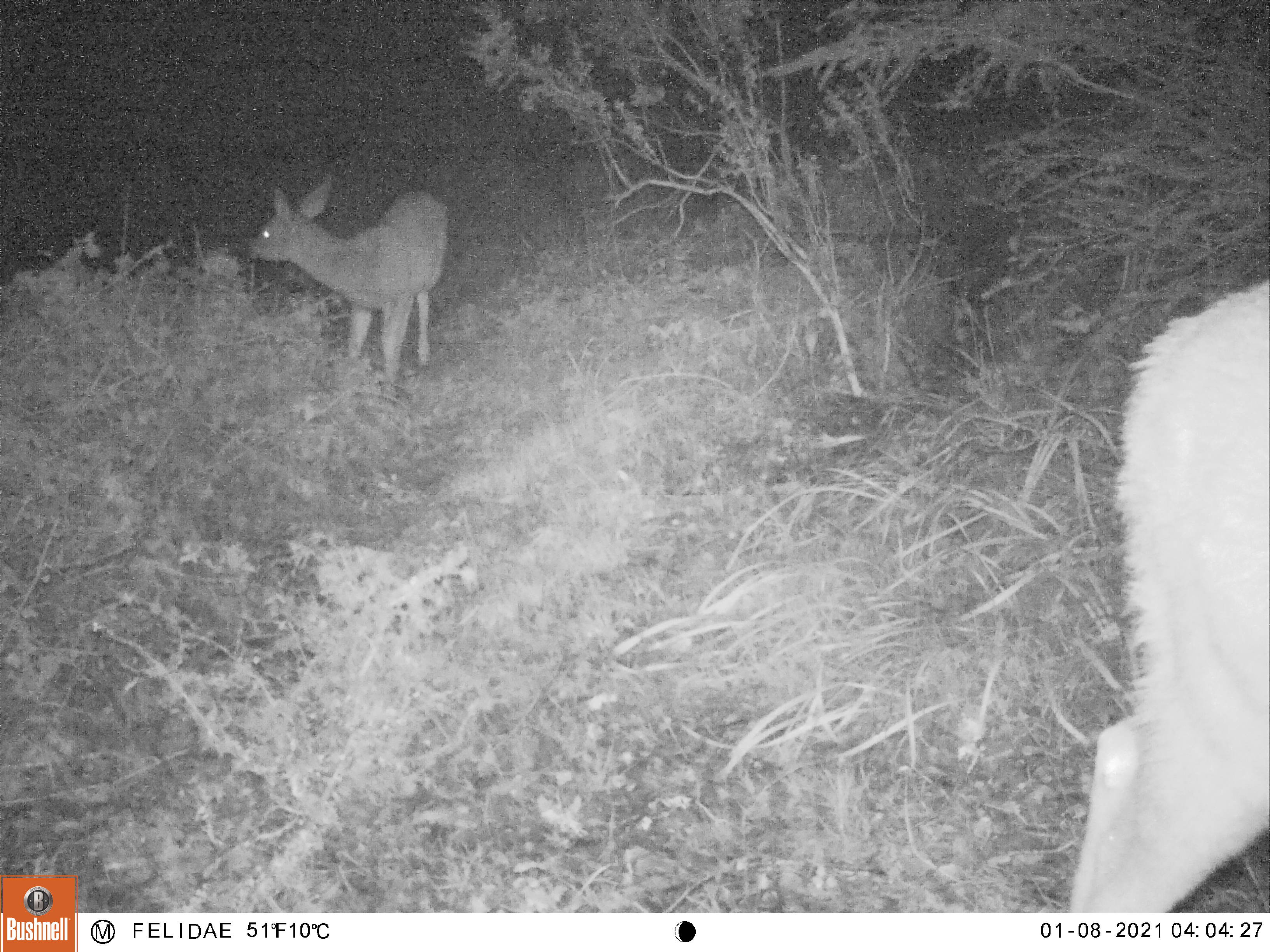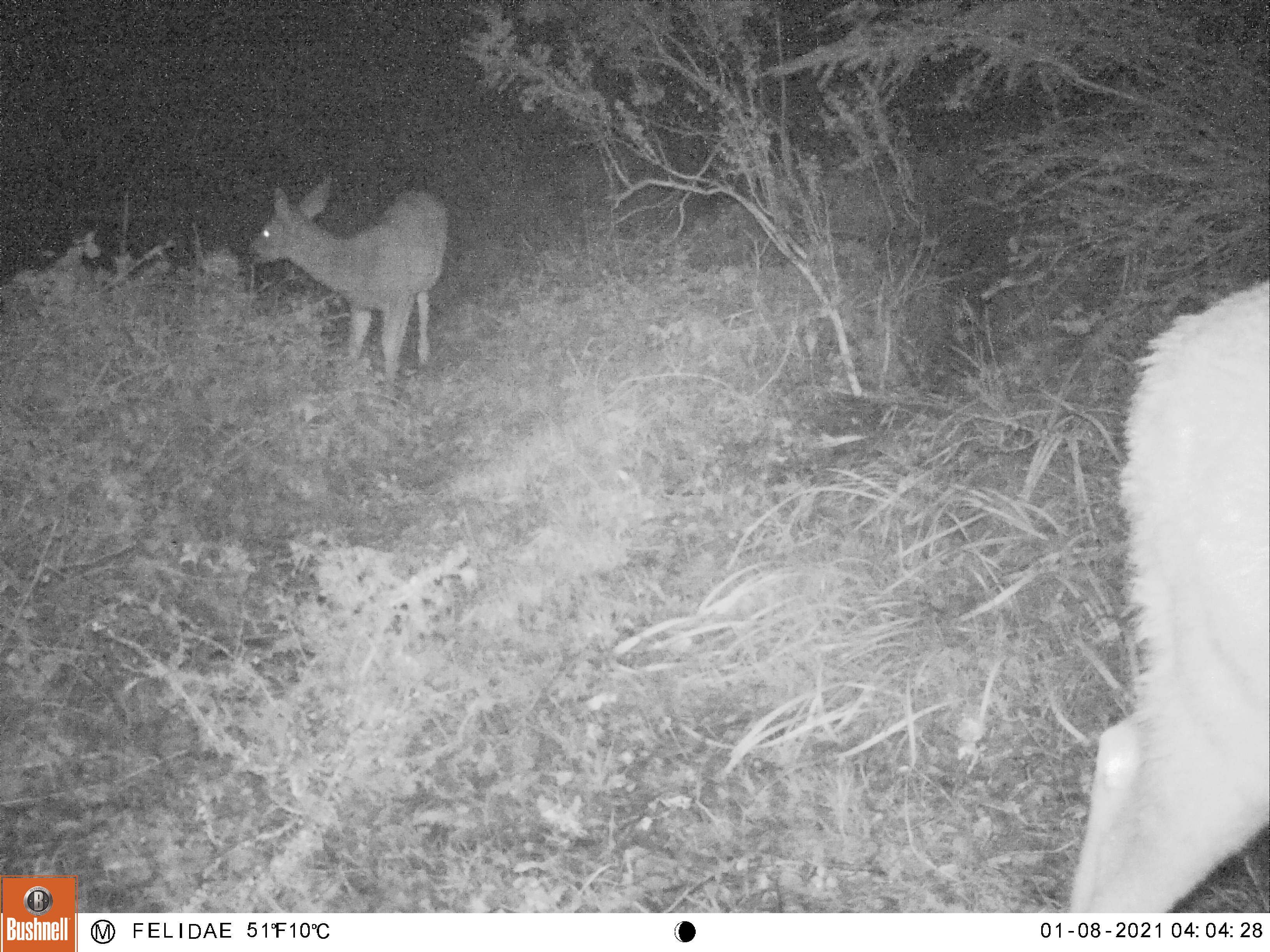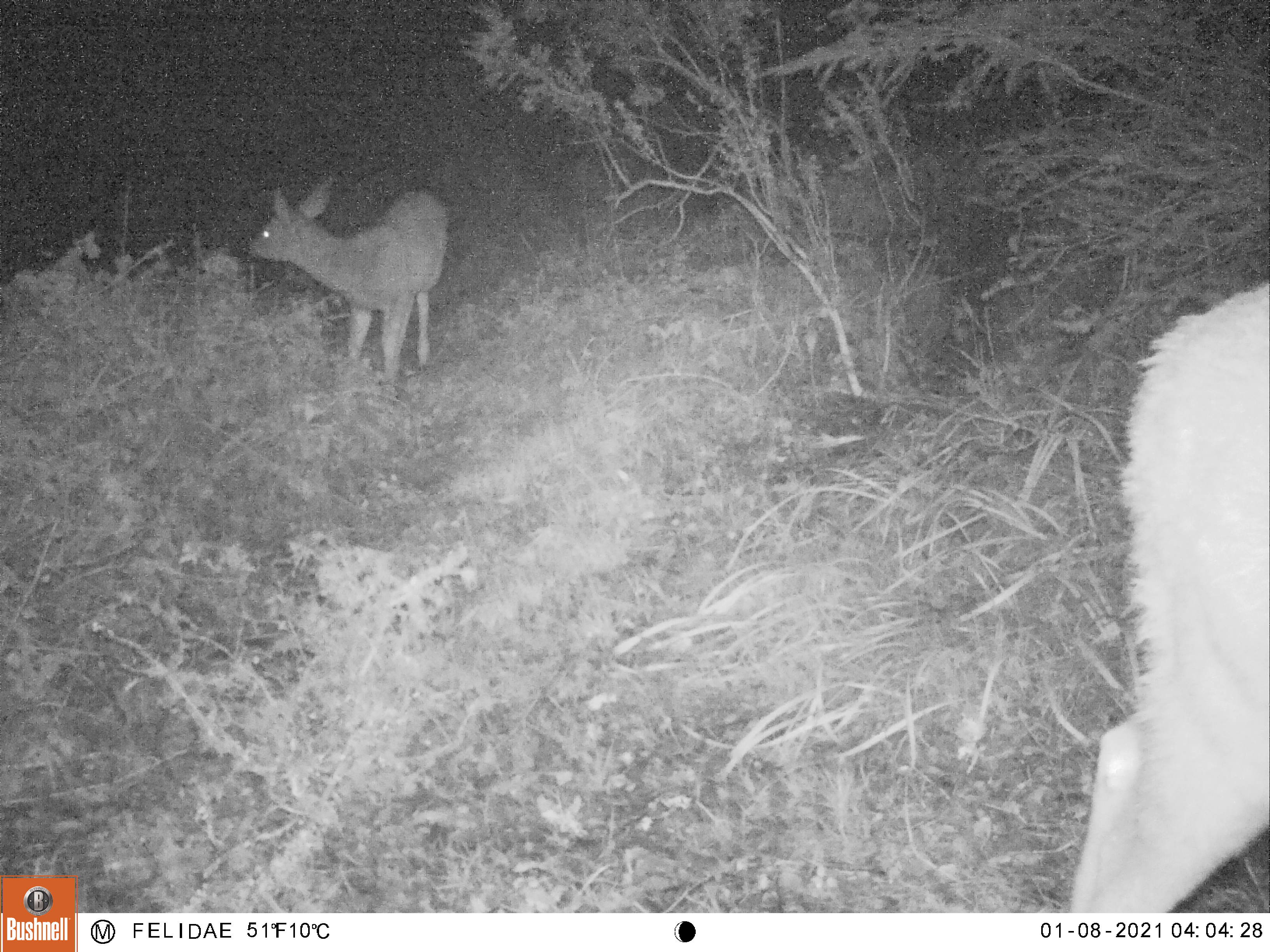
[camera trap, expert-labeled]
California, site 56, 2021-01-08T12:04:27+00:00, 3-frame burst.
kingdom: Animalia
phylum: Chordata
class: Mammalia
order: Artiodactyla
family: Cervidae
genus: Odocoileus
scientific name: Odocoileus hemionus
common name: mule deer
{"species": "mule deer (Odocoileus hemionus)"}